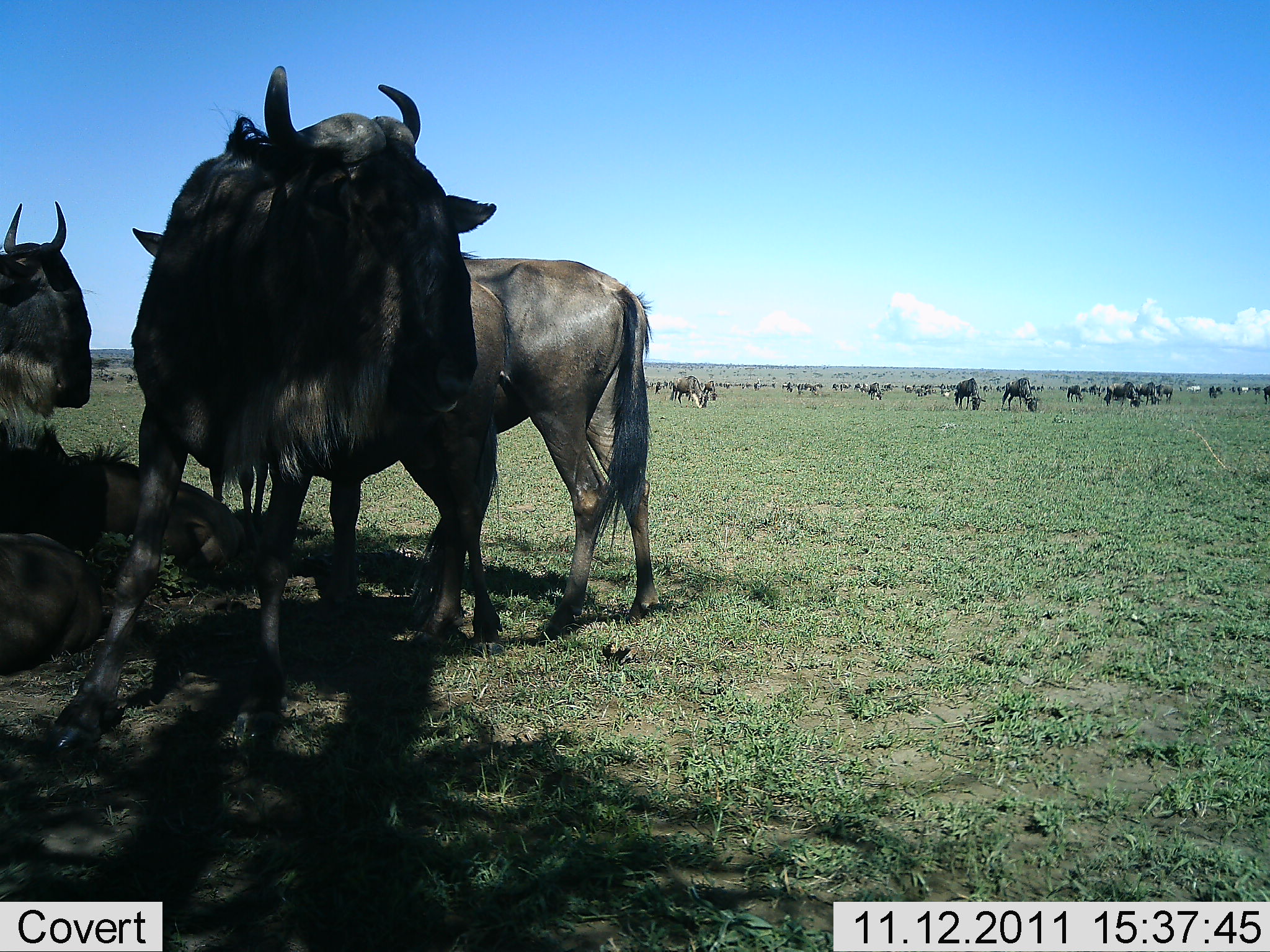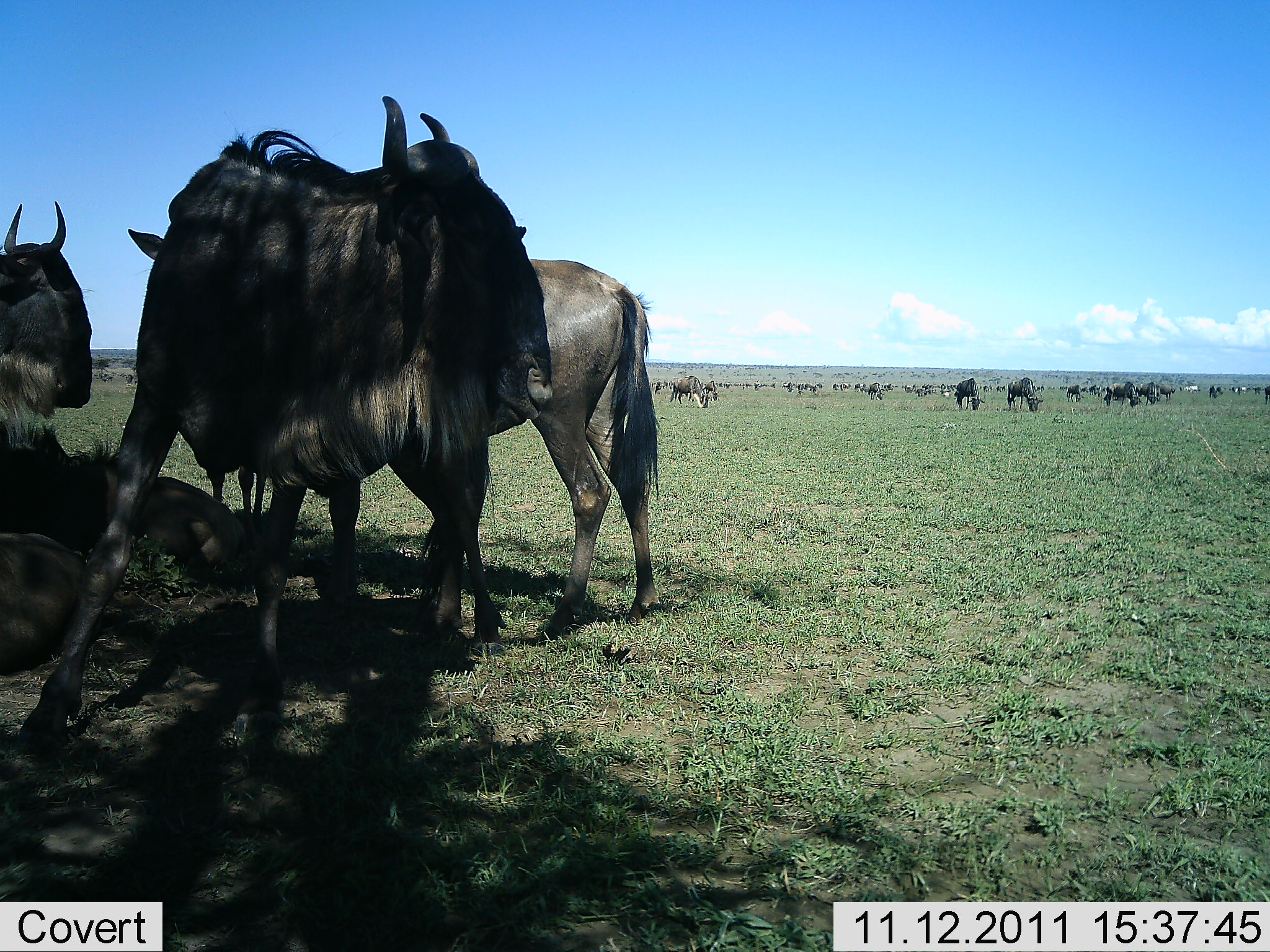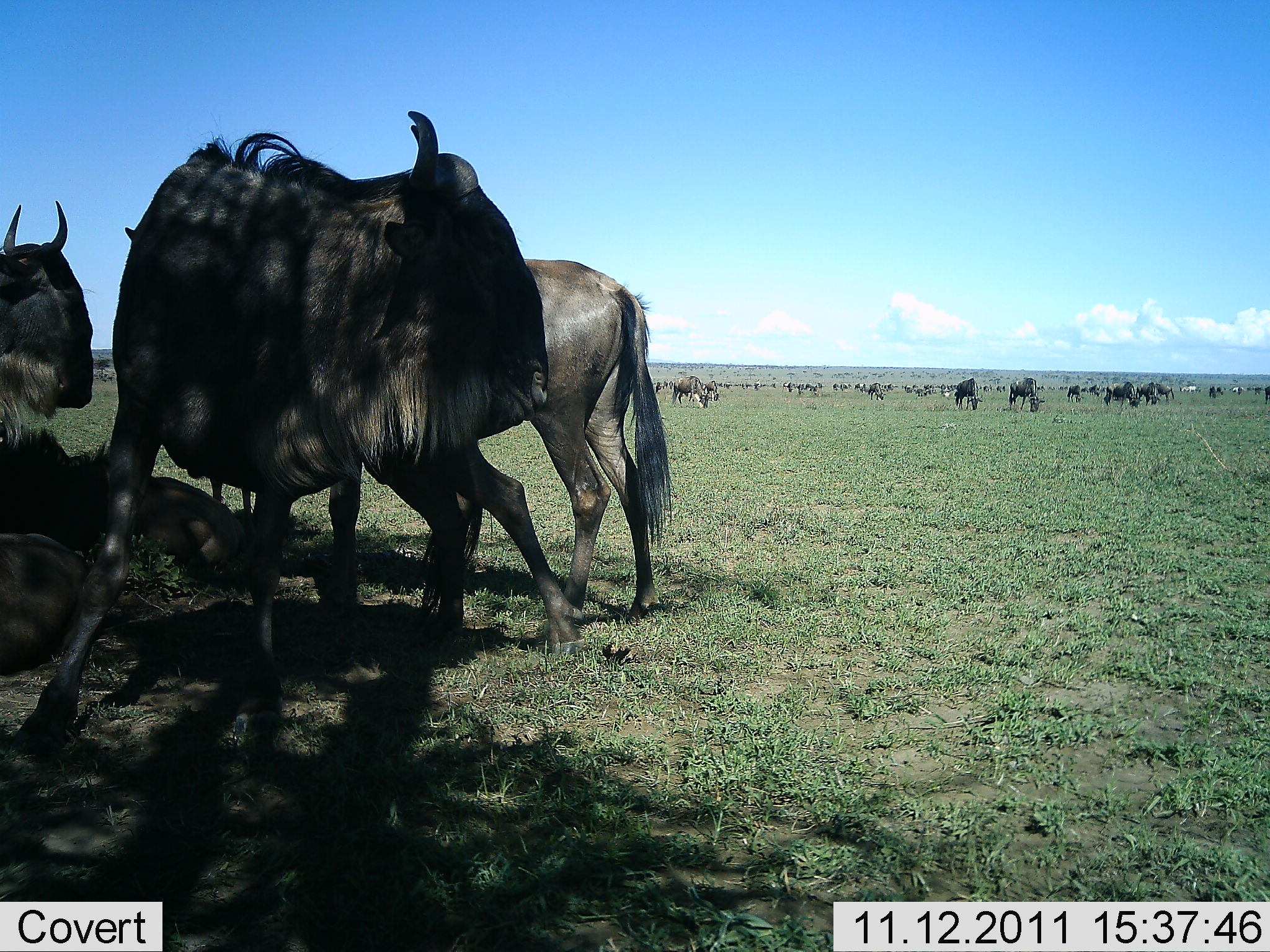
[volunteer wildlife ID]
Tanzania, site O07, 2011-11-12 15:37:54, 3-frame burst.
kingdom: Animalia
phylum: Chordata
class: Mammalia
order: Artiodactyla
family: Bovidae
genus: Connochaetes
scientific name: Connochaetes taurinus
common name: blue wildebeest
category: wildebeest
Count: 51+.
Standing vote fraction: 92%.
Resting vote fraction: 50%.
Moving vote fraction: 25%.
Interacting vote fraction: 0%.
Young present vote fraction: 0%.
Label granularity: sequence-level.